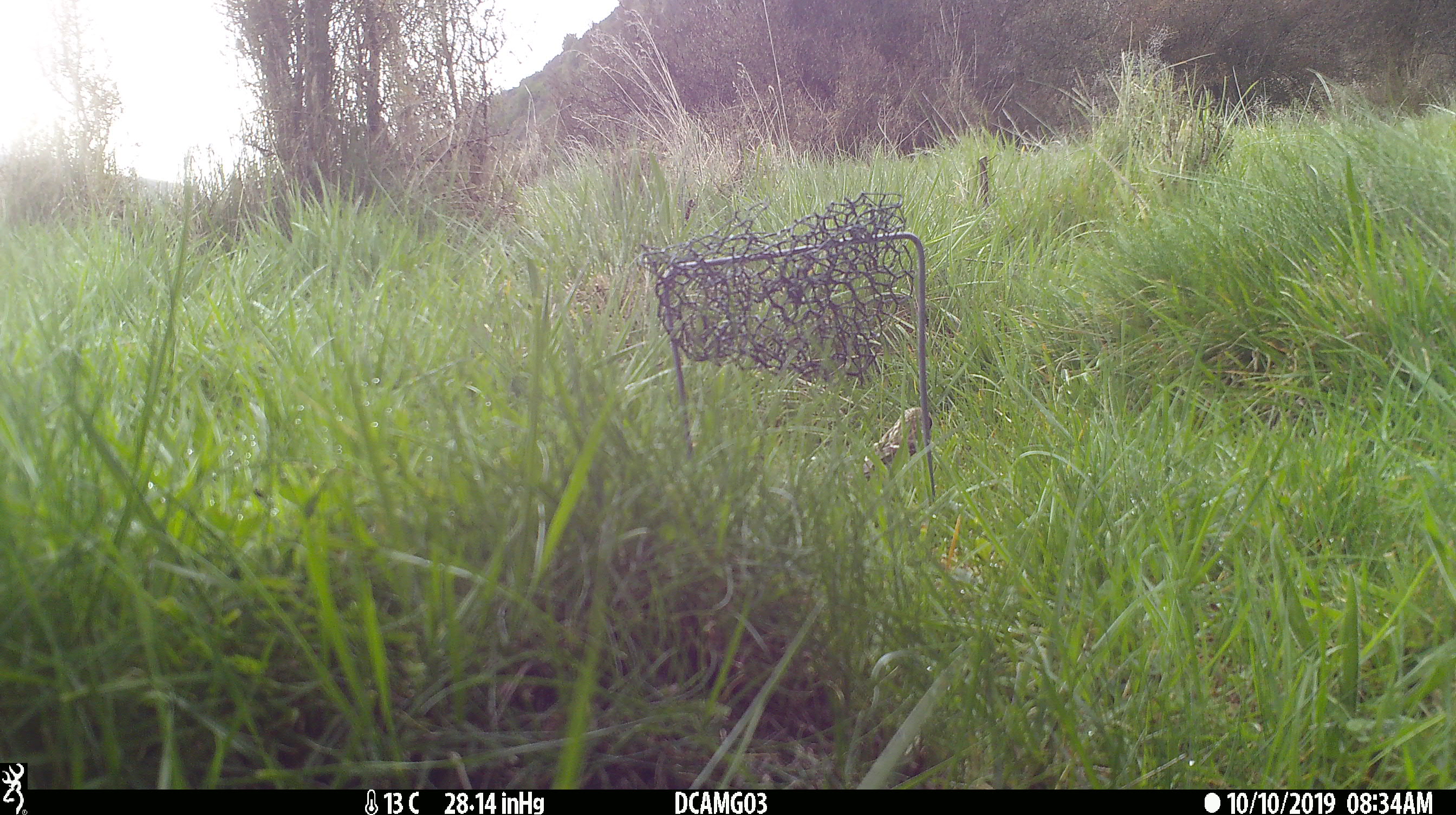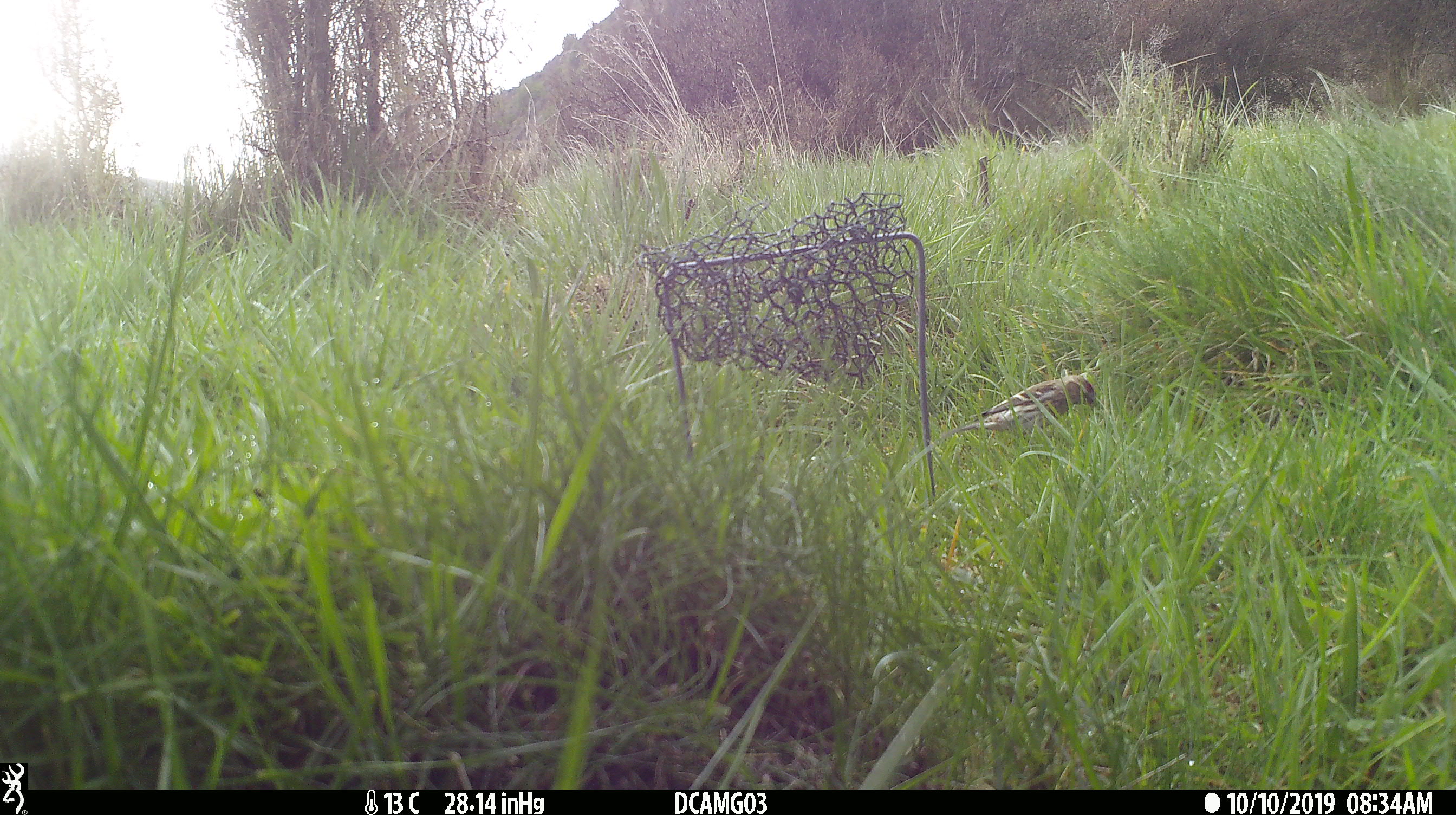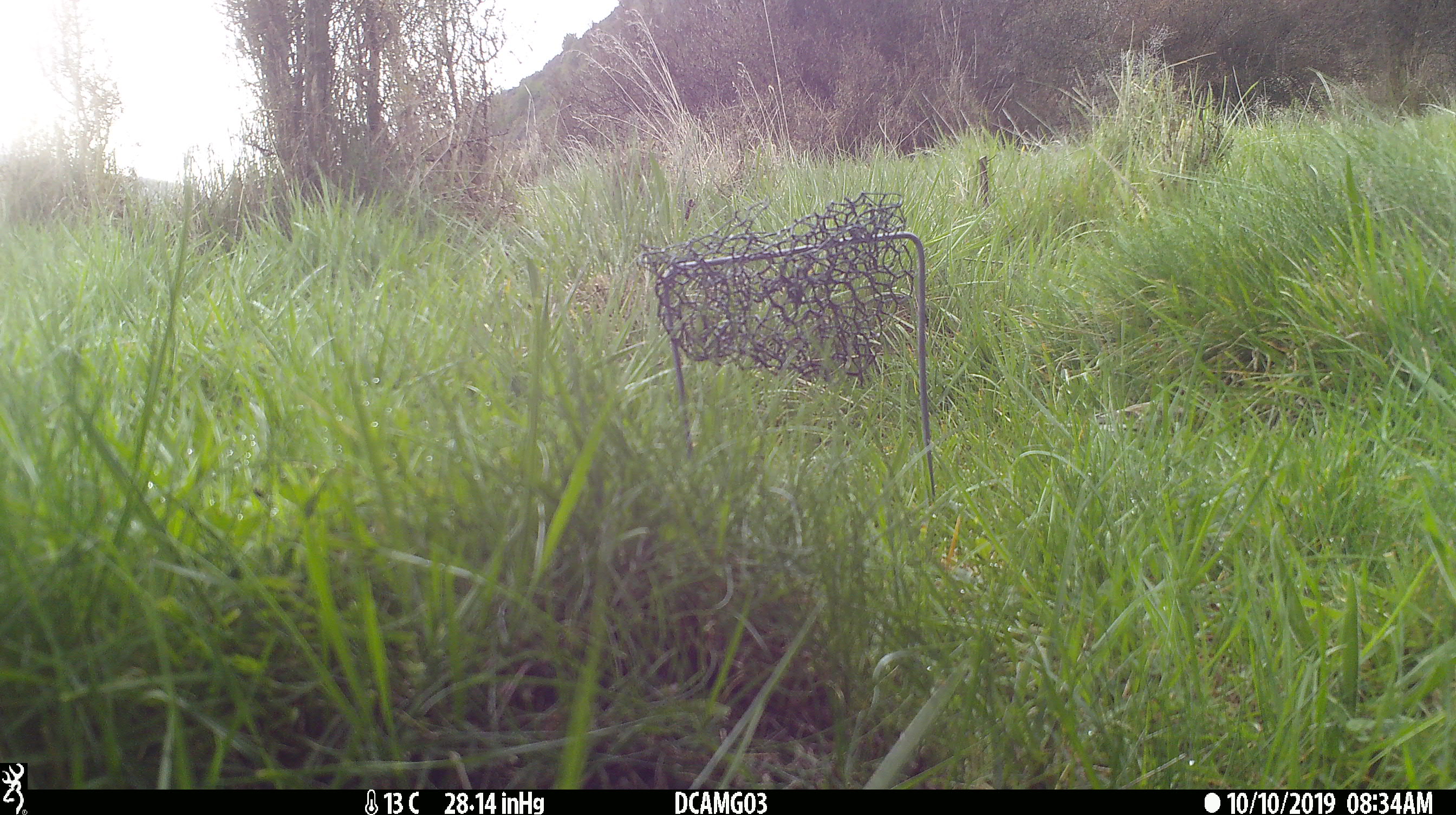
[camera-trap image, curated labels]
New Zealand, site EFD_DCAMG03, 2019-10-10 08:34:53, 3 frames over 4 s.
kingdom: Animalia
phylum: Chordata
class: Aves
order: Passeriformes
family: Fringillidae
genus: Carduelis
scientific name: Carduelis carduelis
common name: european goldfinch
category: goldfinch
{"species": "goldfinch (european goldfinch) (Carduelis carduelis)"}